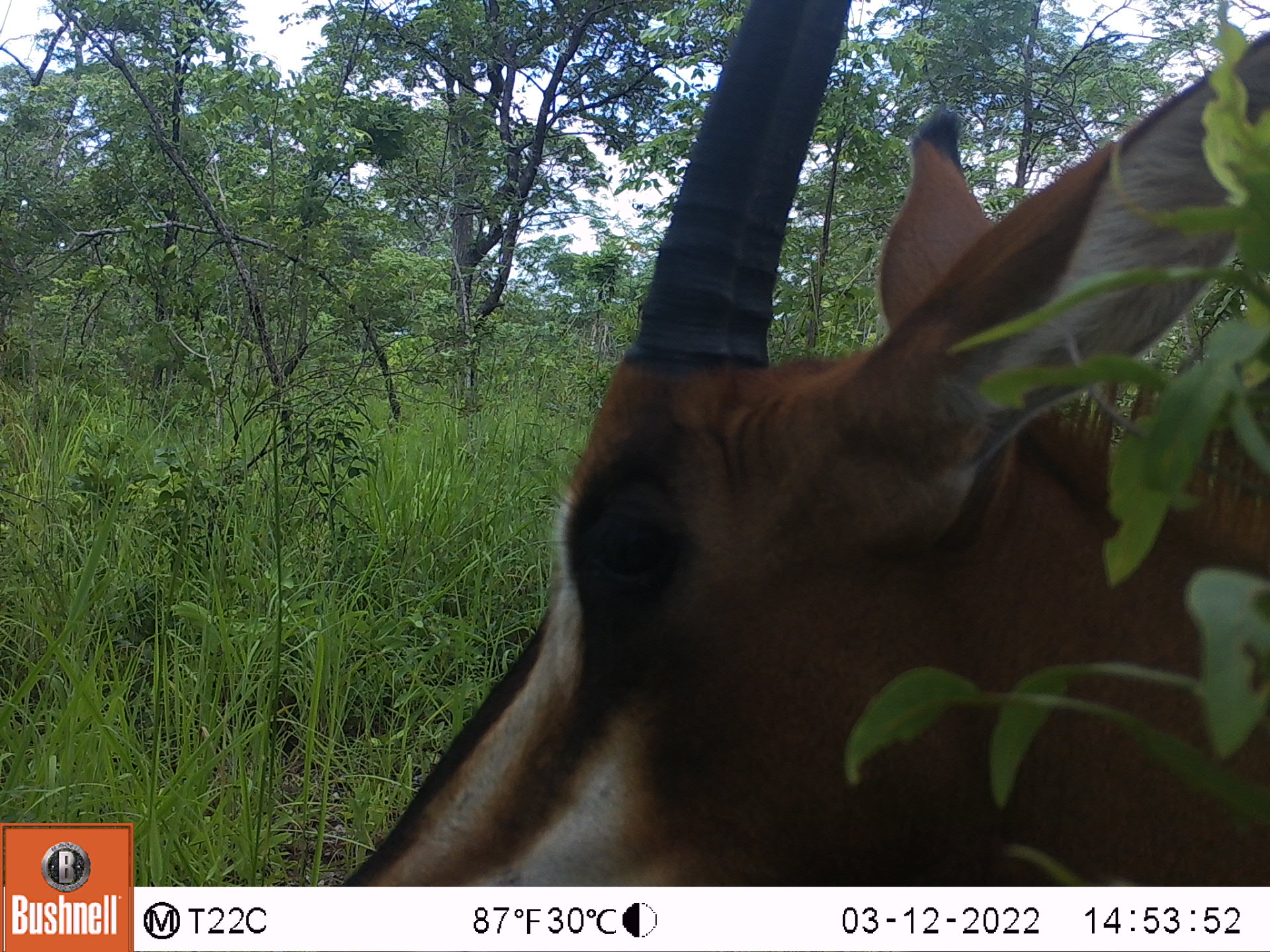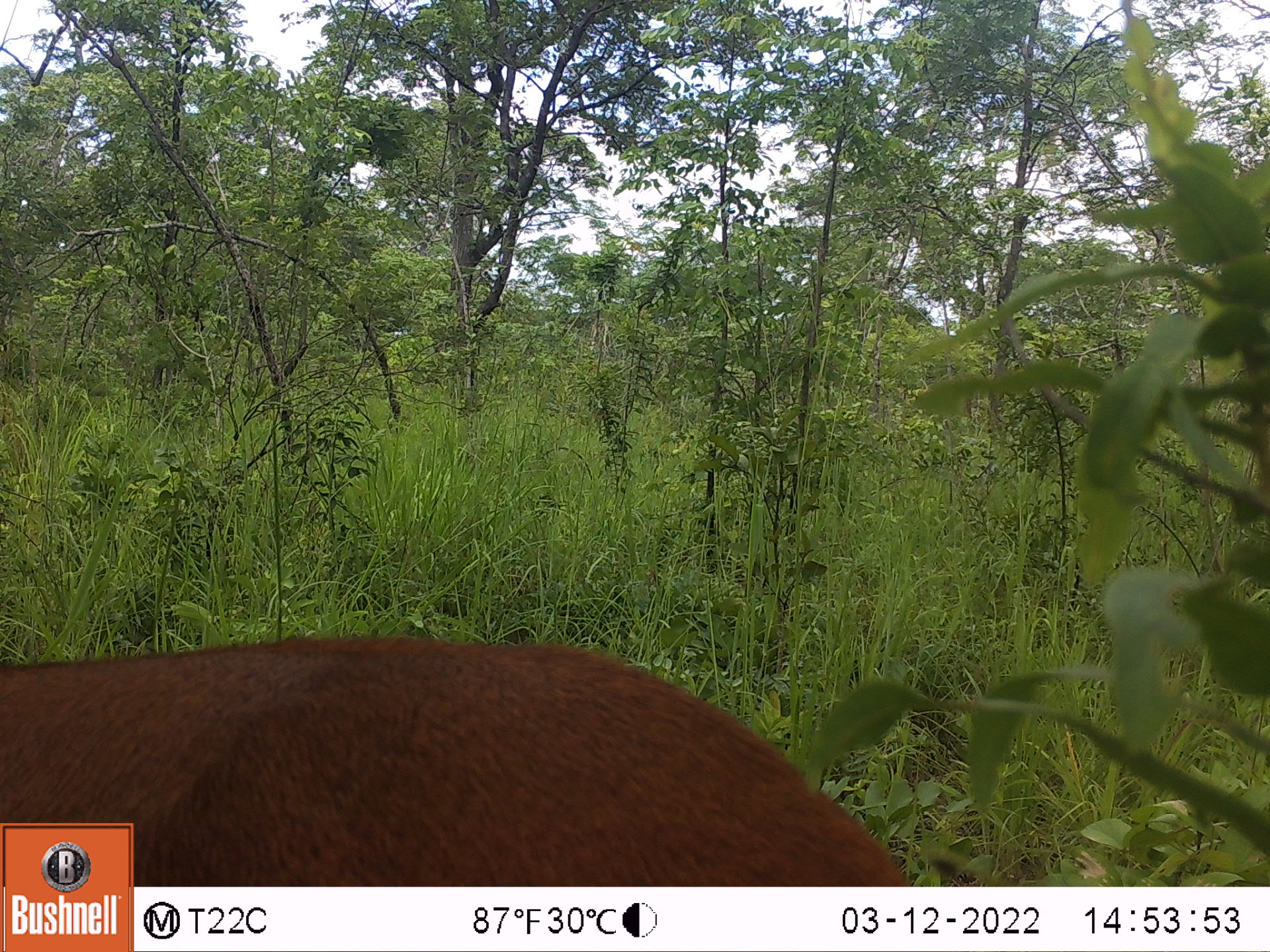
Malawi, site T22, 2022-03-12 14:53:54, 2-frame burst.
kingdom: Animalia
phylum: Chordata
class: Mammalia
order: Artiodactyla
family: Bovidae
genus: Hippotragus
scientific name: Hippotragus niger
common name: sable antelope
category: sable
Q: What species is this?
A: Sable (sable antelope) (Hippotragus niger).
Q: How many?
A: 1.